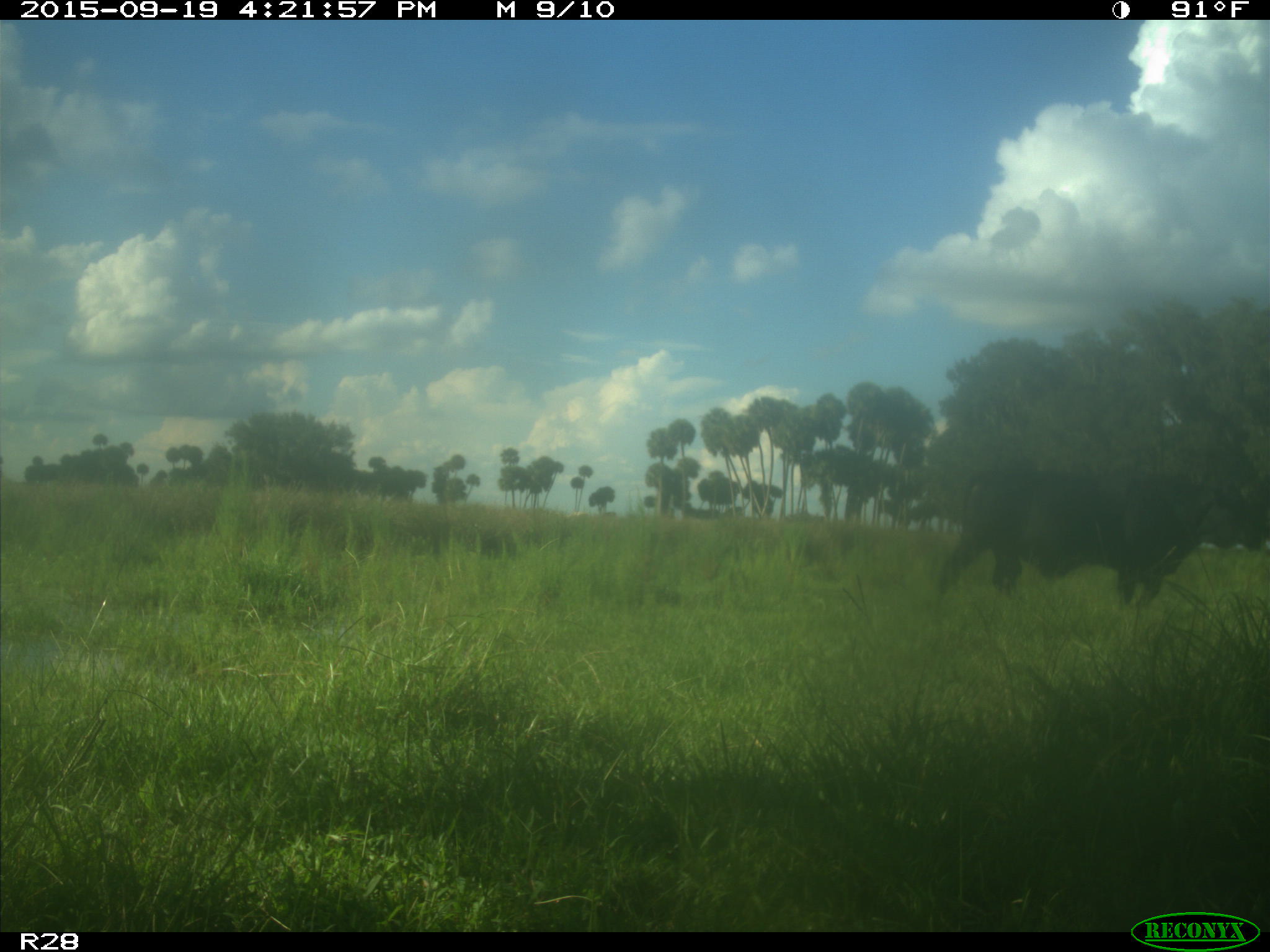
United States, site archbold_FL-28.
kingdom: Animalia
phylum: Chordata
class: Mammalia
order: Artiodactyla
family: Bovidae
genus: Bos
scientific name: Bos taurus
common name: domestic cow